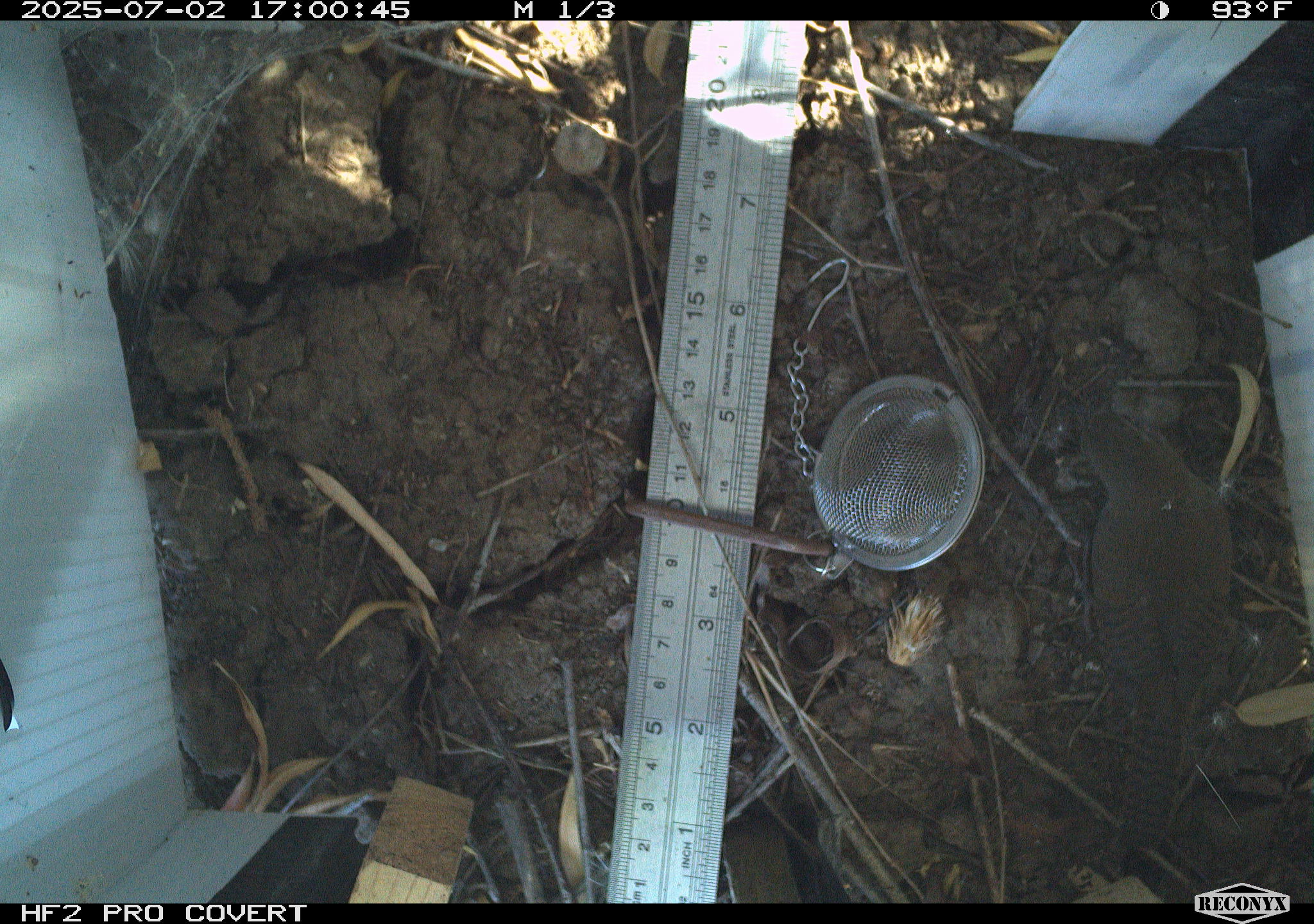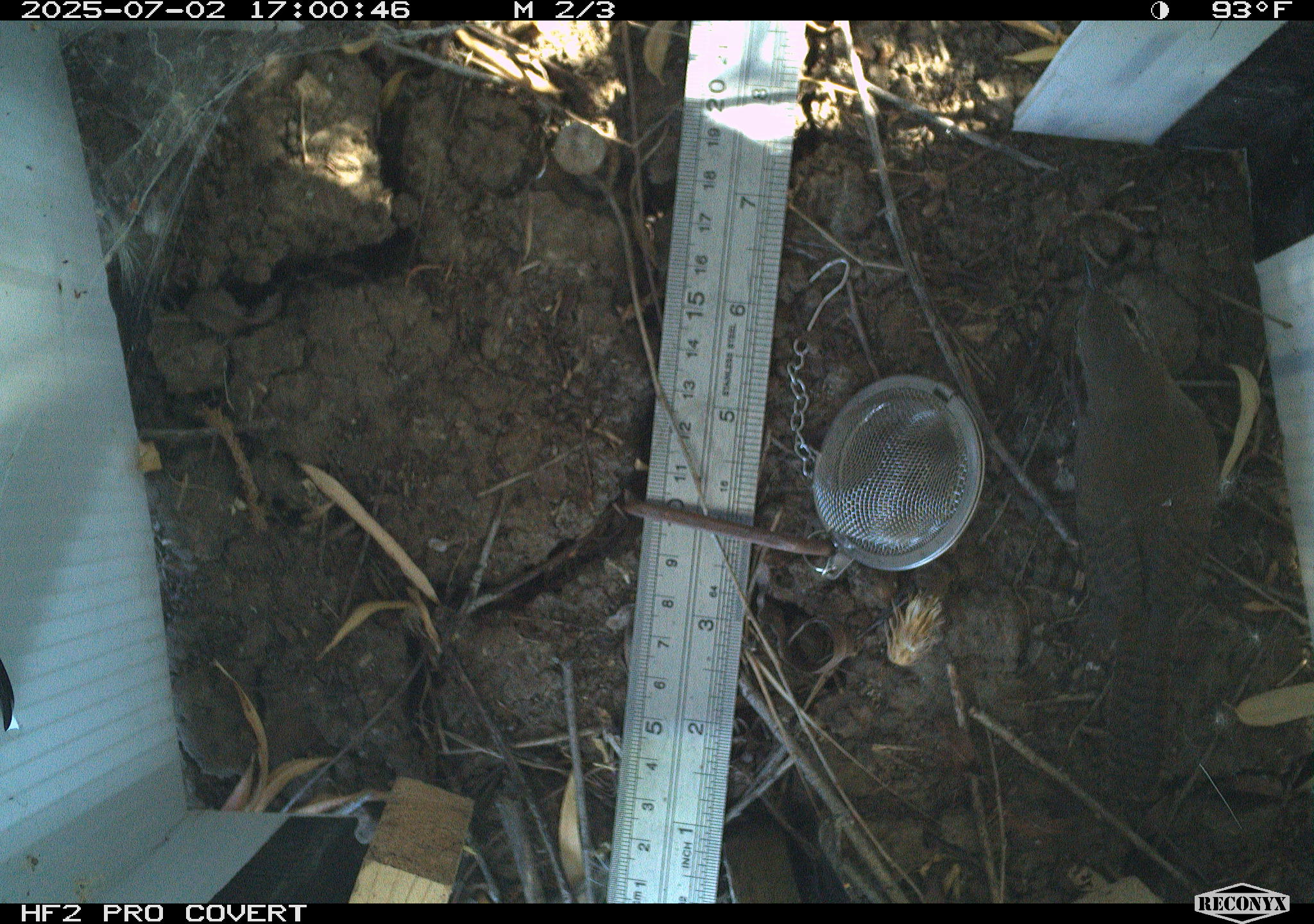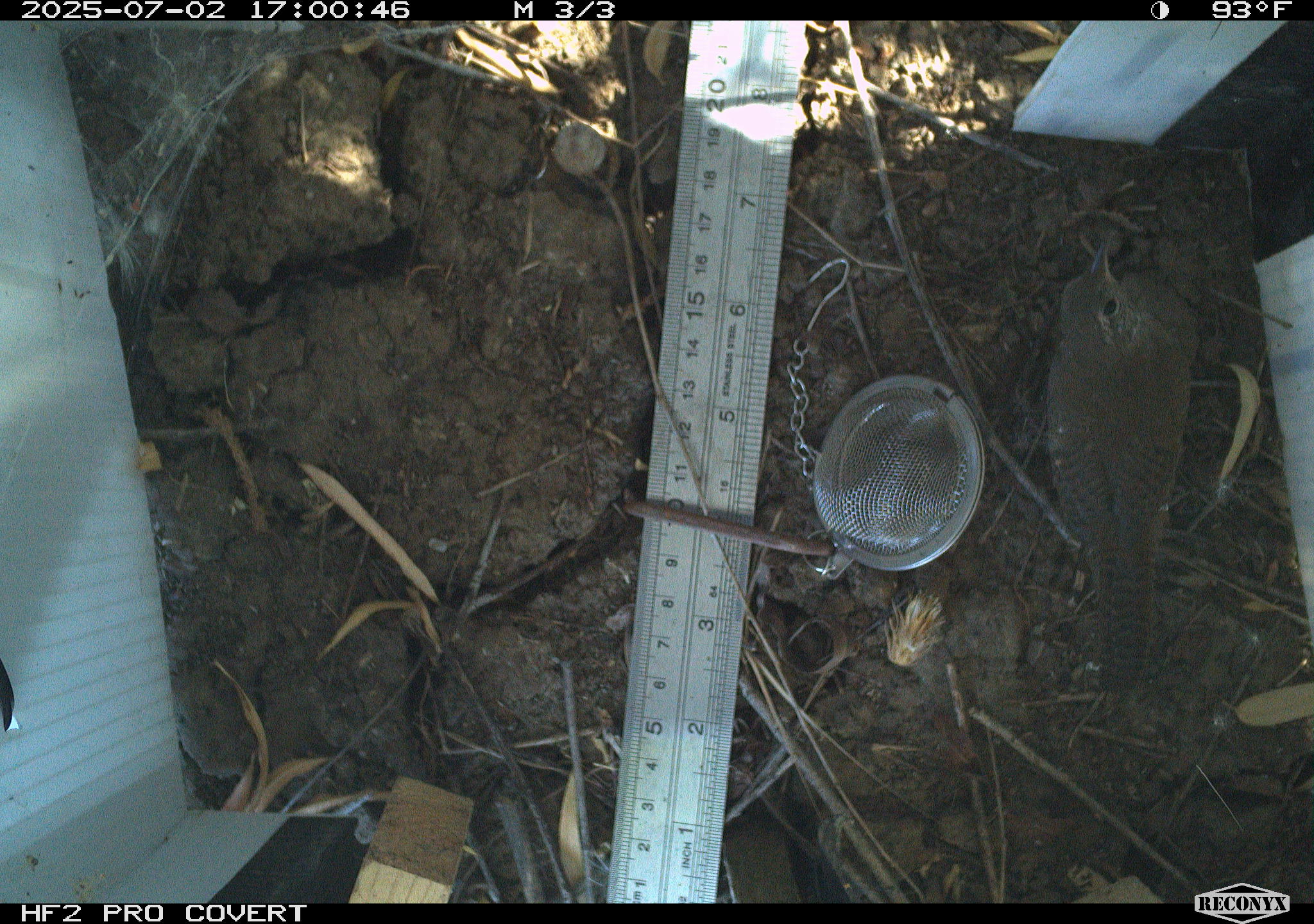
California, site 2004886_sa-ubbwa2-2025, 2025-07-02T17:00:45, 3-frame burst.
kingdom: Animalia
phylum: Chordata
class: Aves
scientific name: Aves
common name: bird